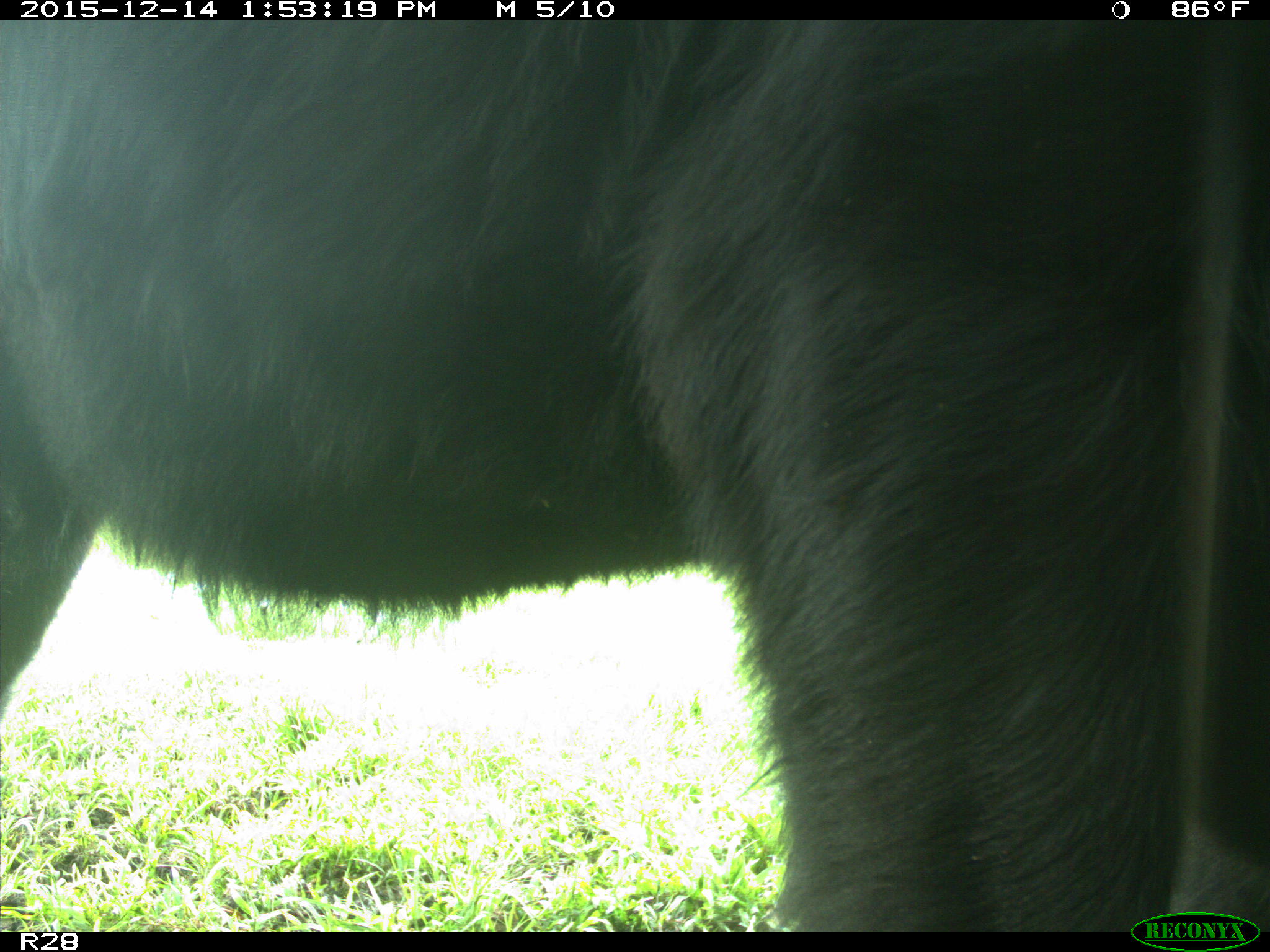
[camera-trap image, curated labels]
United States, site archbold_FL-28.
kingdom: Animalia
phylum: Chordata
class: Mammalia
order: Artiodactyla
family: Bovidae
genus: Bos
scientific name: Bos taurus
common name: domestic cow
Bos taurus (domestic cow).